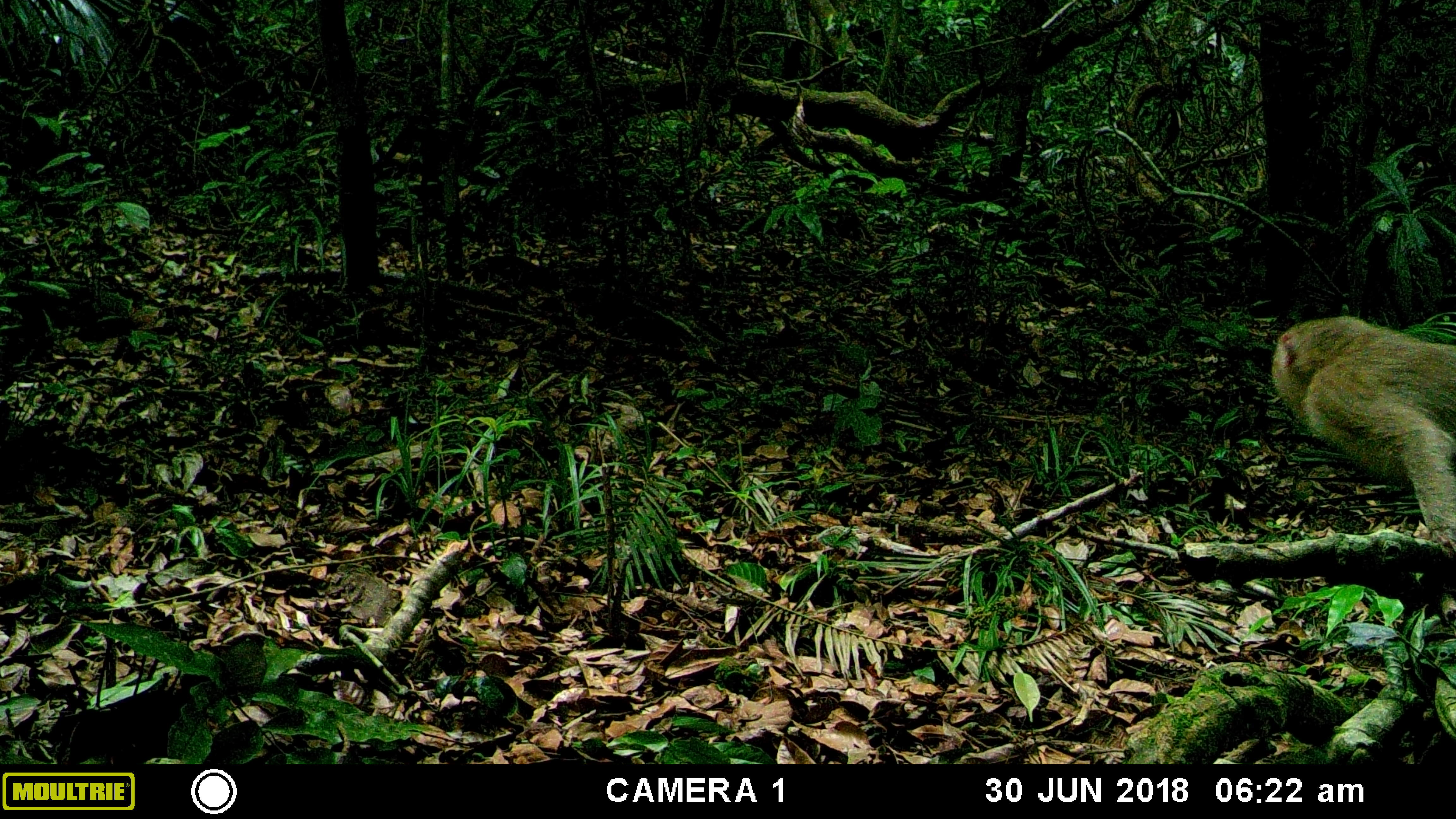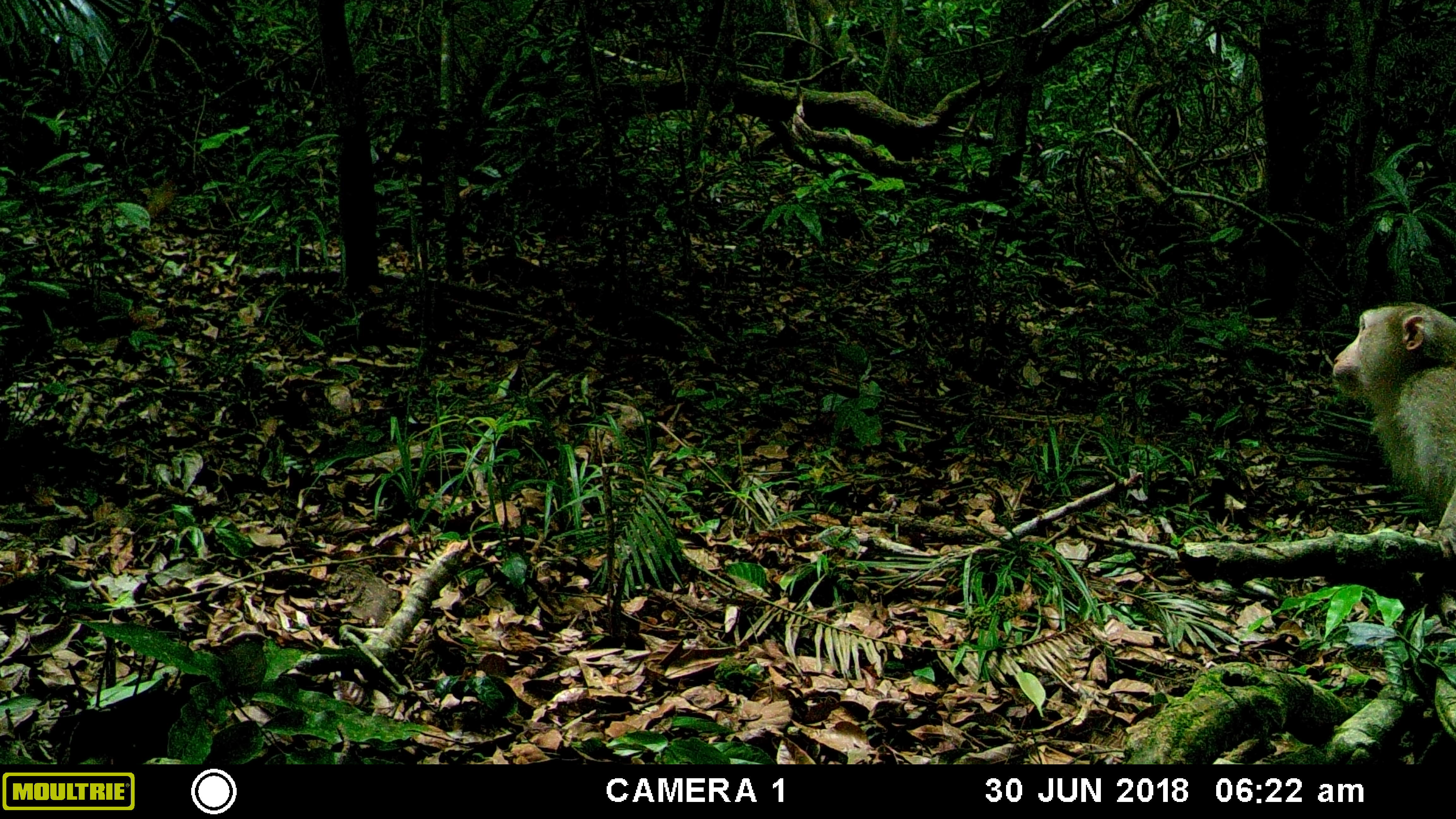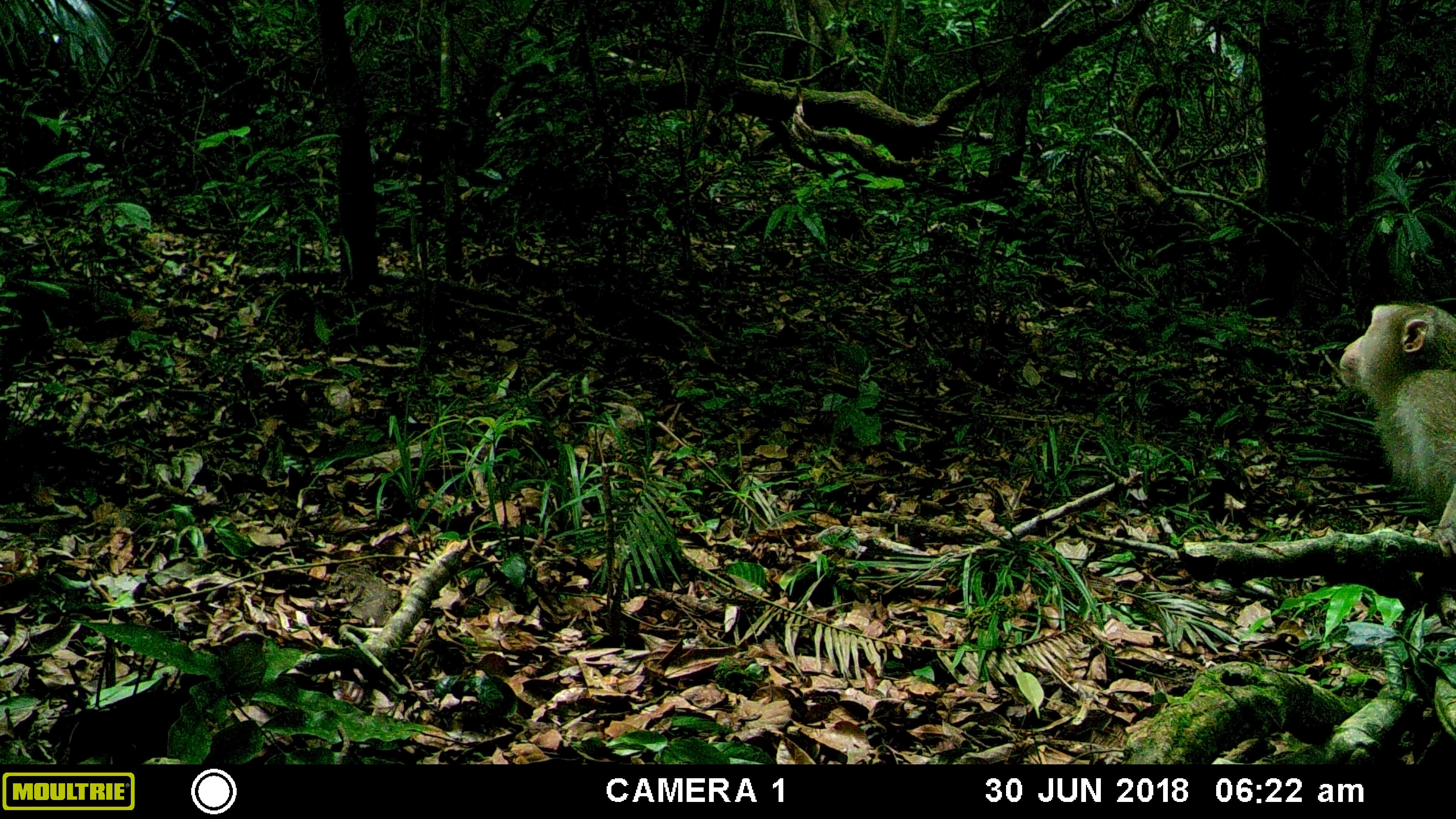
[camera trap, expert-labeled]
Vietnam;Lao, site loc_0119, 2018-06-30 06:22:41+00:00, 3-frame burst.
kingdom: Animalia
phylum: Chordata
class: Mammalia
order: Primates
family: Cercopithecidae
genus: Macaca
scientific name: Macaca nemestrina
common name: pig-tailed macaque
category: pig tailed macaque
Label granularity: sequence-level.